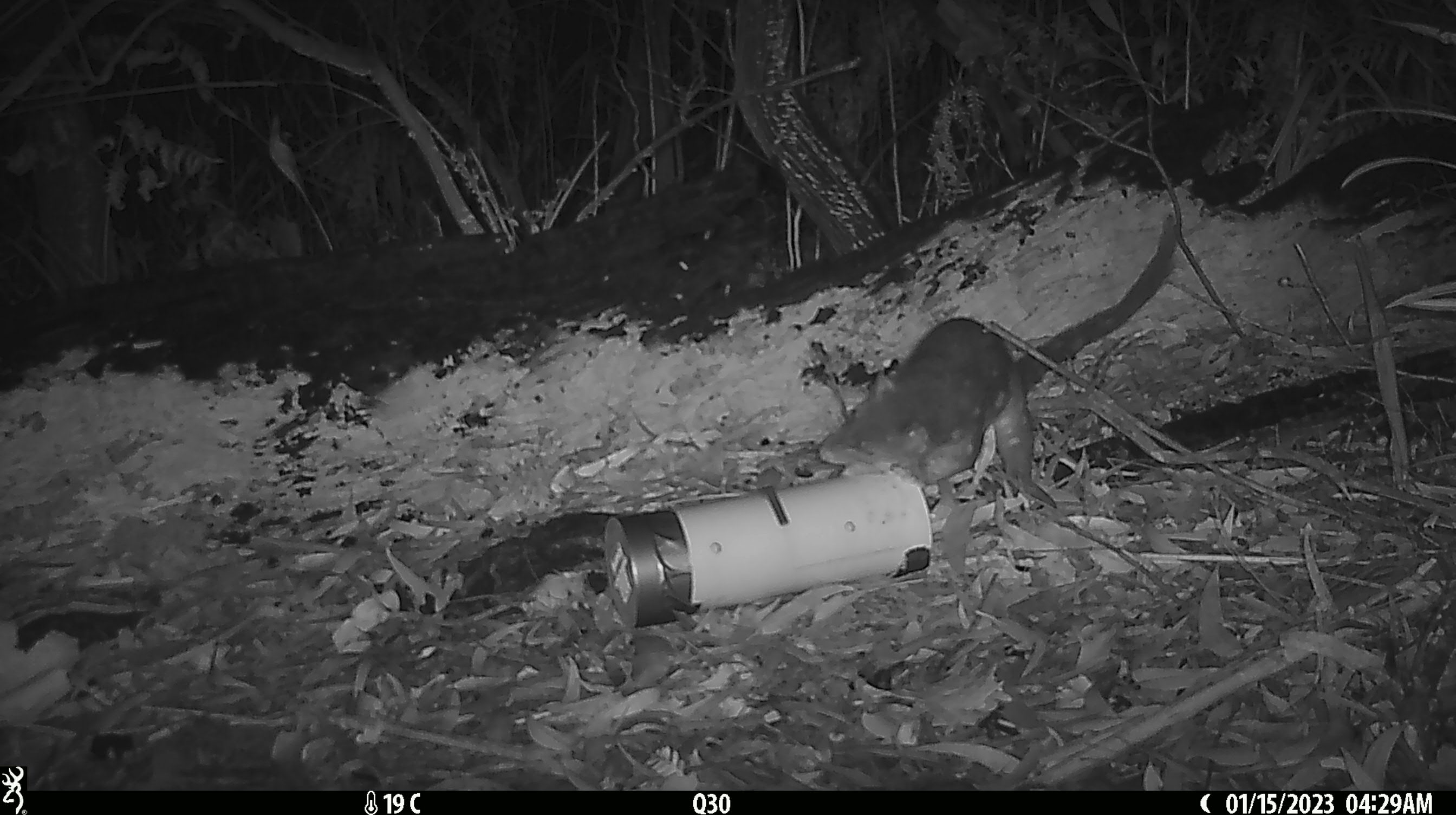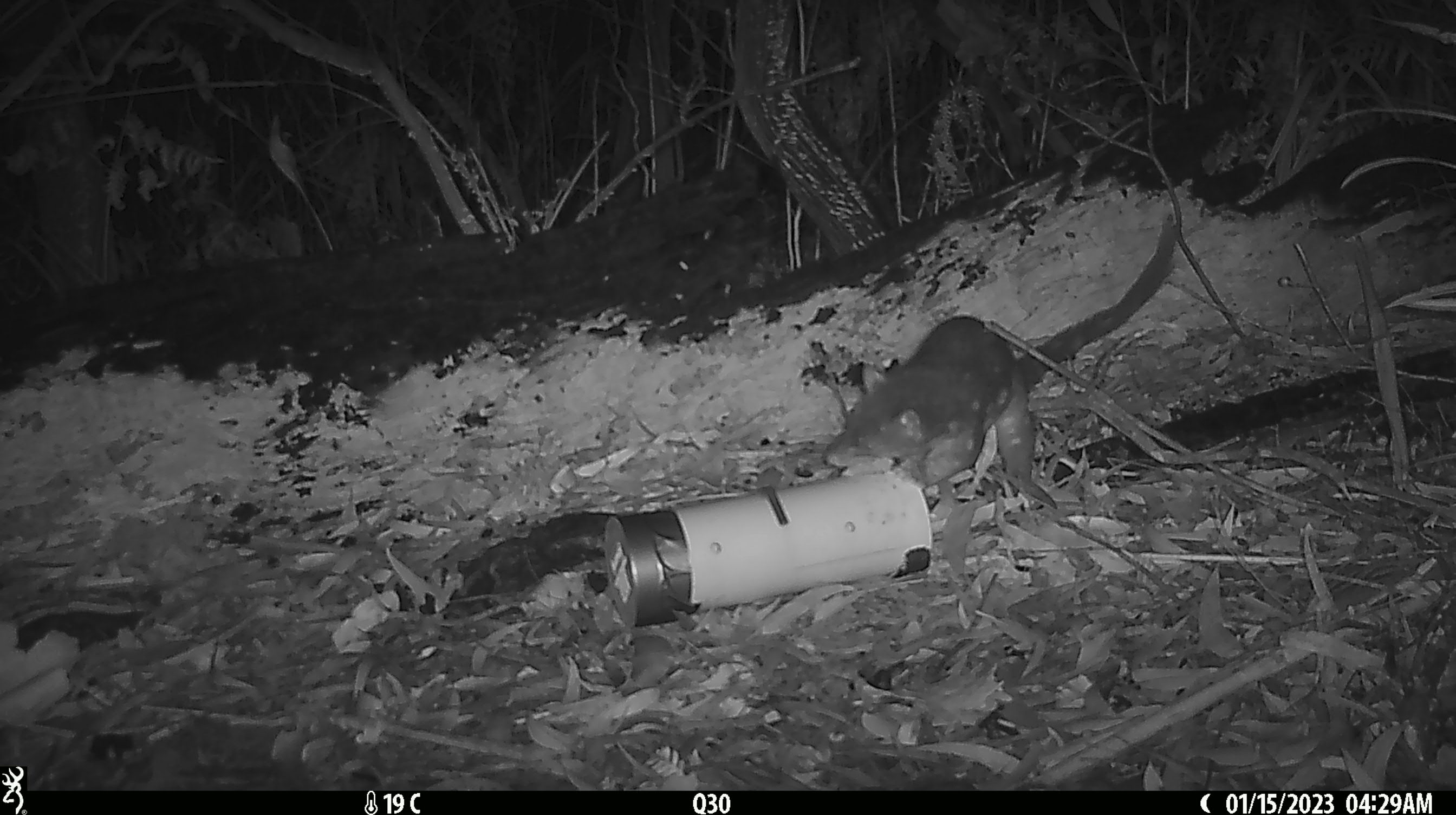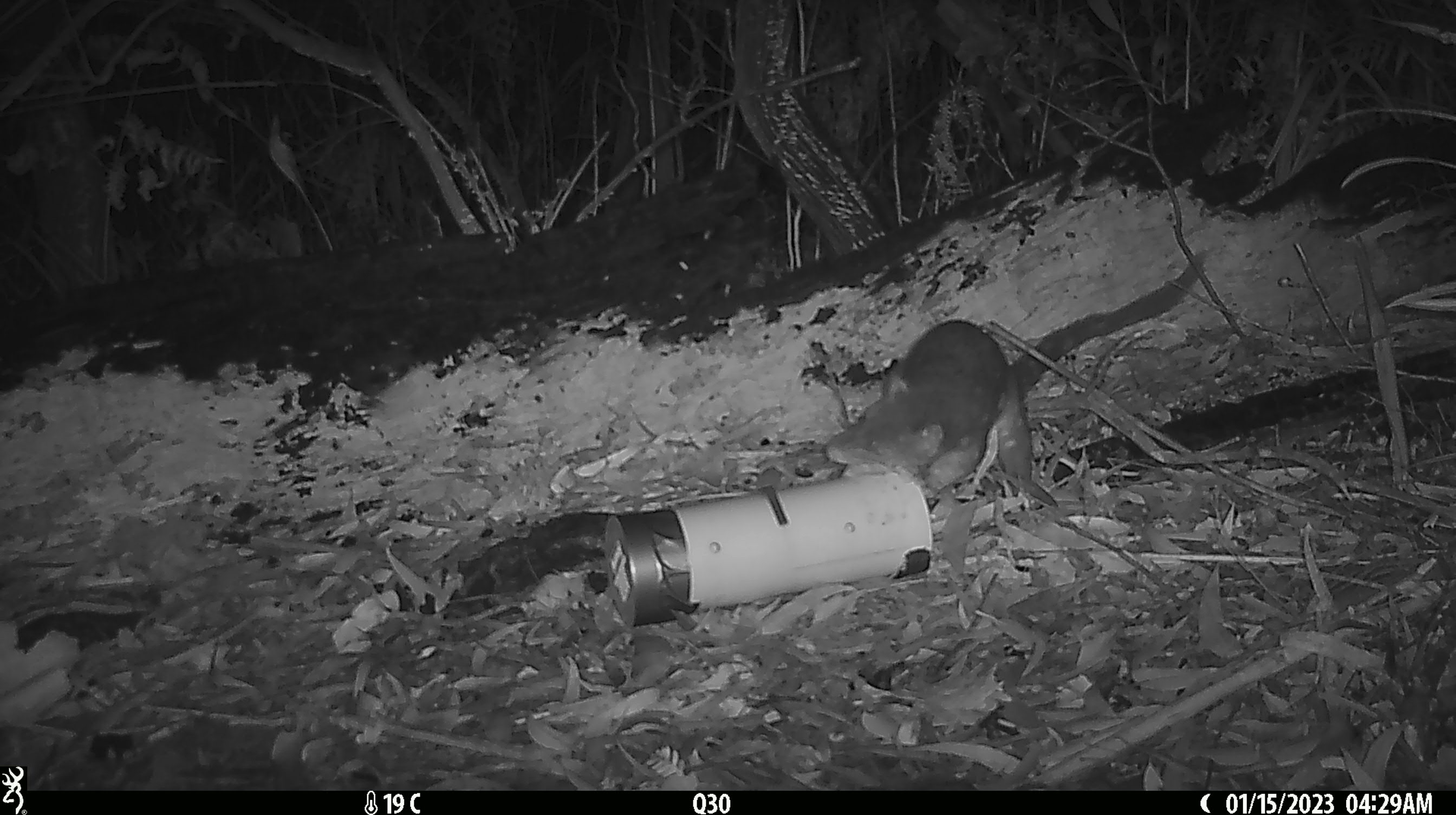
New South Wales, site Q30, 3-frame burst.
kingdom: Animalia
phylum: Chordata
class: Mammalia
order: Dasyuromorphia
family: Dasyuridae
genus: Dasyurus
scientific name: Dasyurus maculatus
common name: spotted-tailed quoll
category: quoll